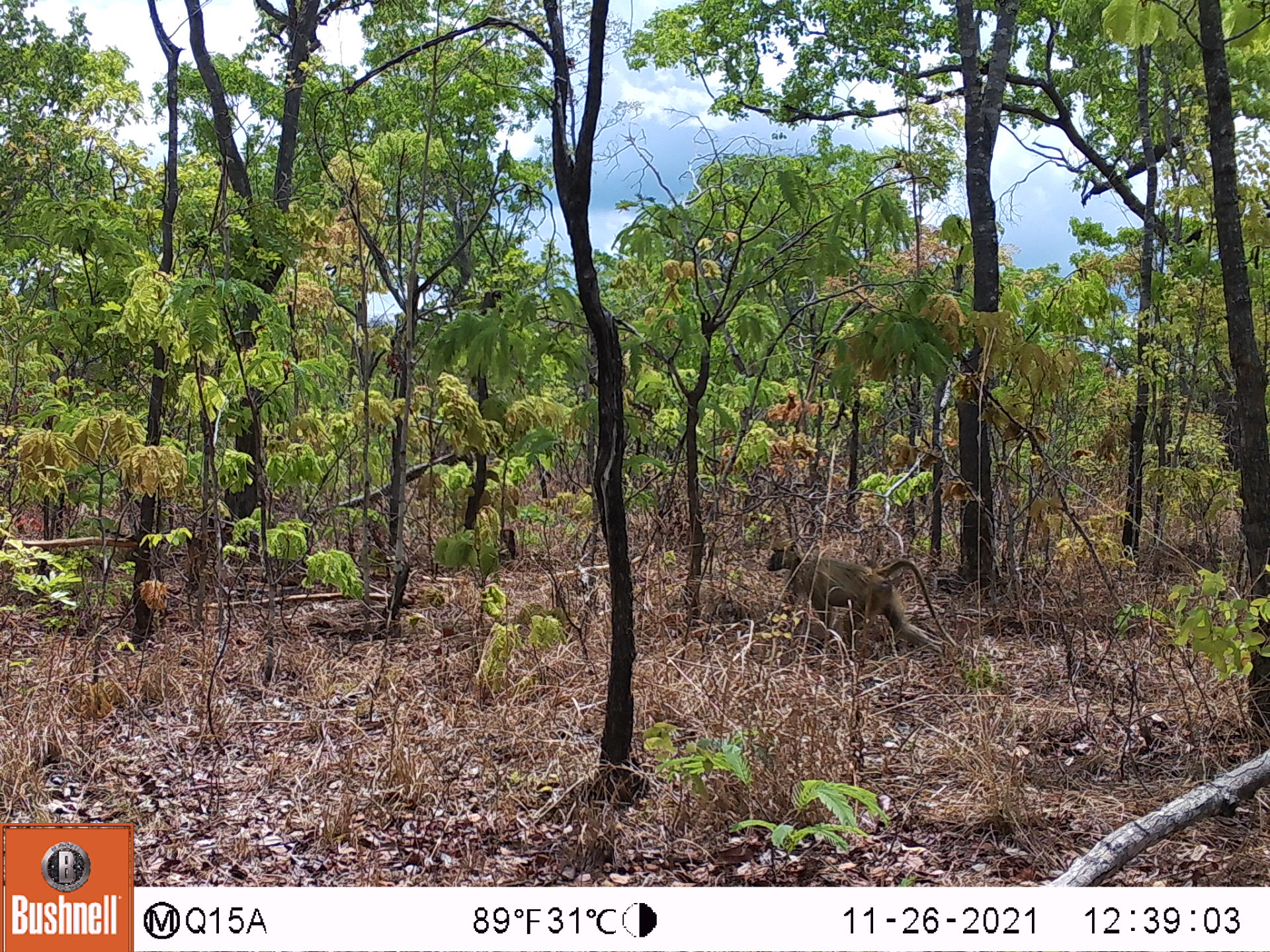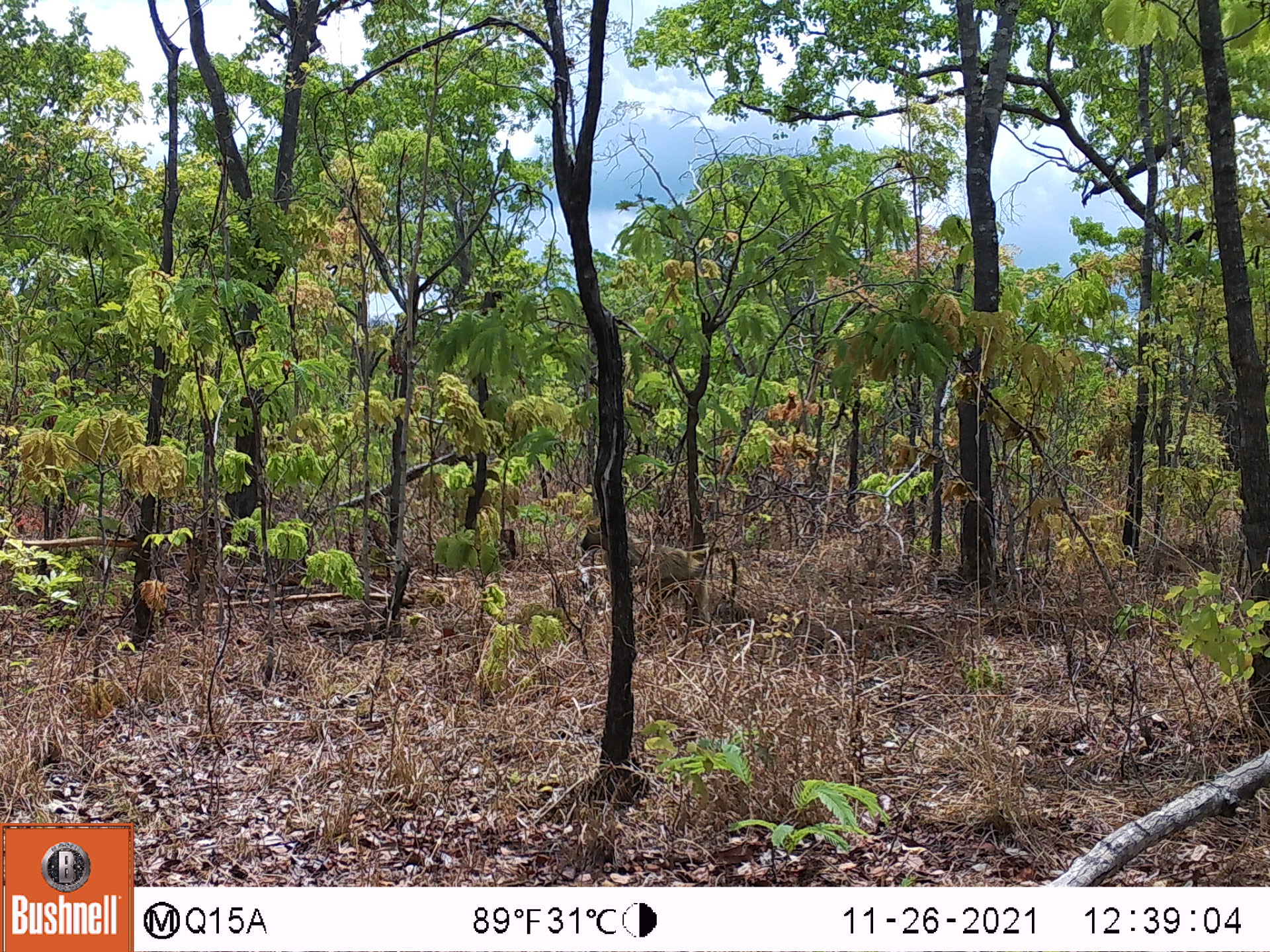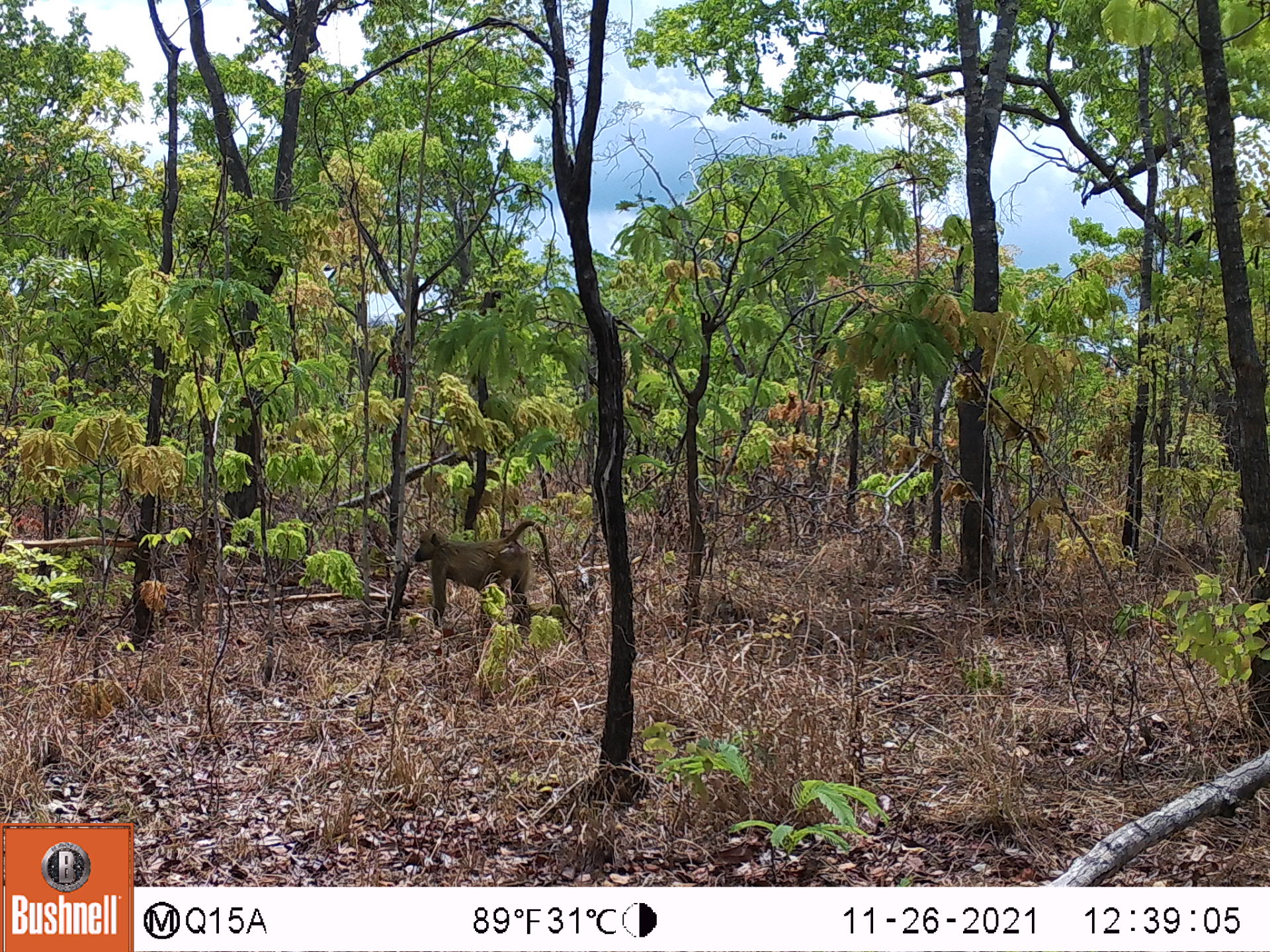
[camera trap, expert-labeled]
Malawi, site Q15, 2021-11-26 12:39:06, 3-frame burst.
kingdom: Animalia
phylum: Chordata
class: Mammalia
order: Primates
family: Cercopithecidae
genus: Papio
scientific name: Papio cynocephalus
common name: yellow baboon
Yellow baboon (Papio cynocephalus), count 1.